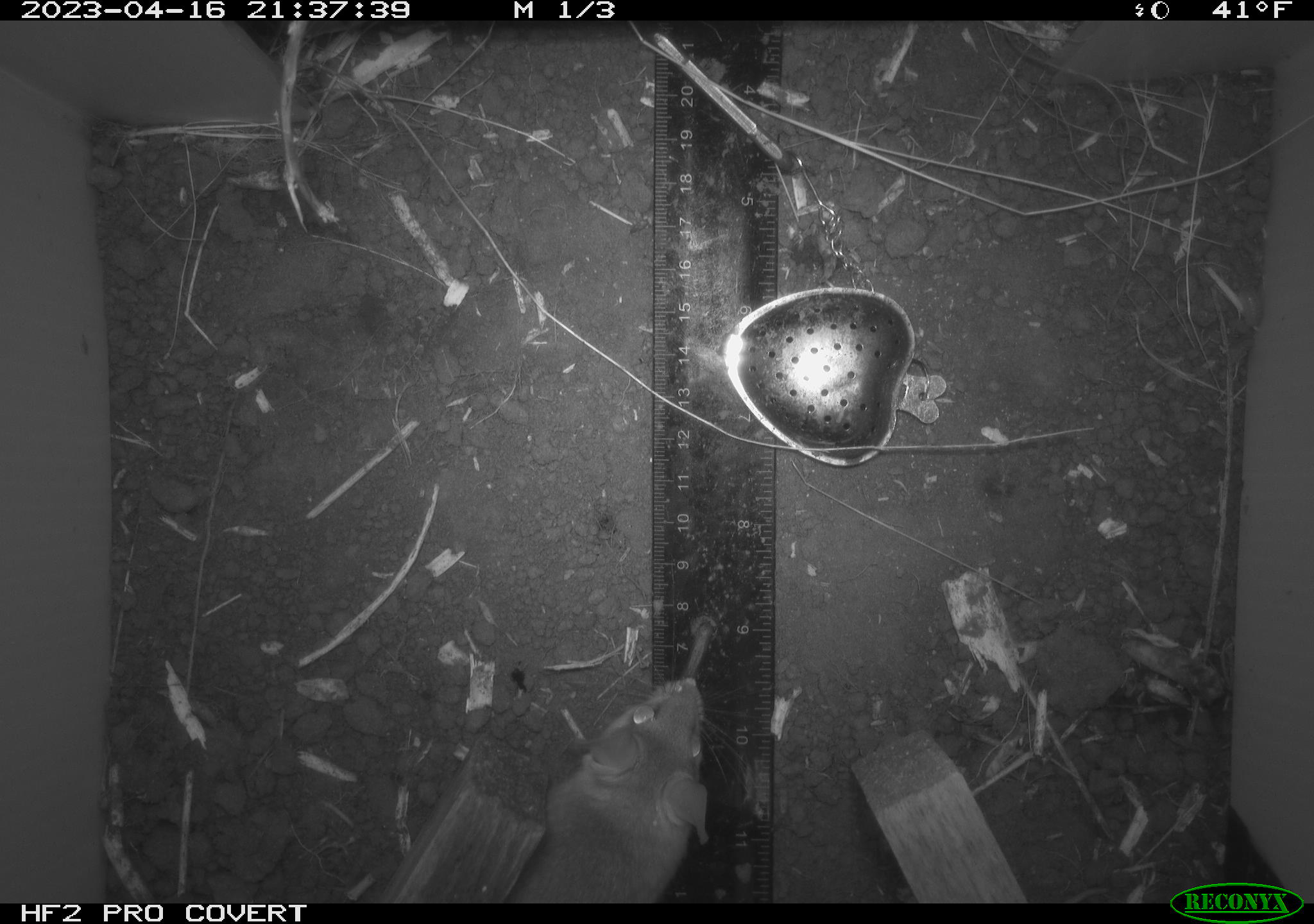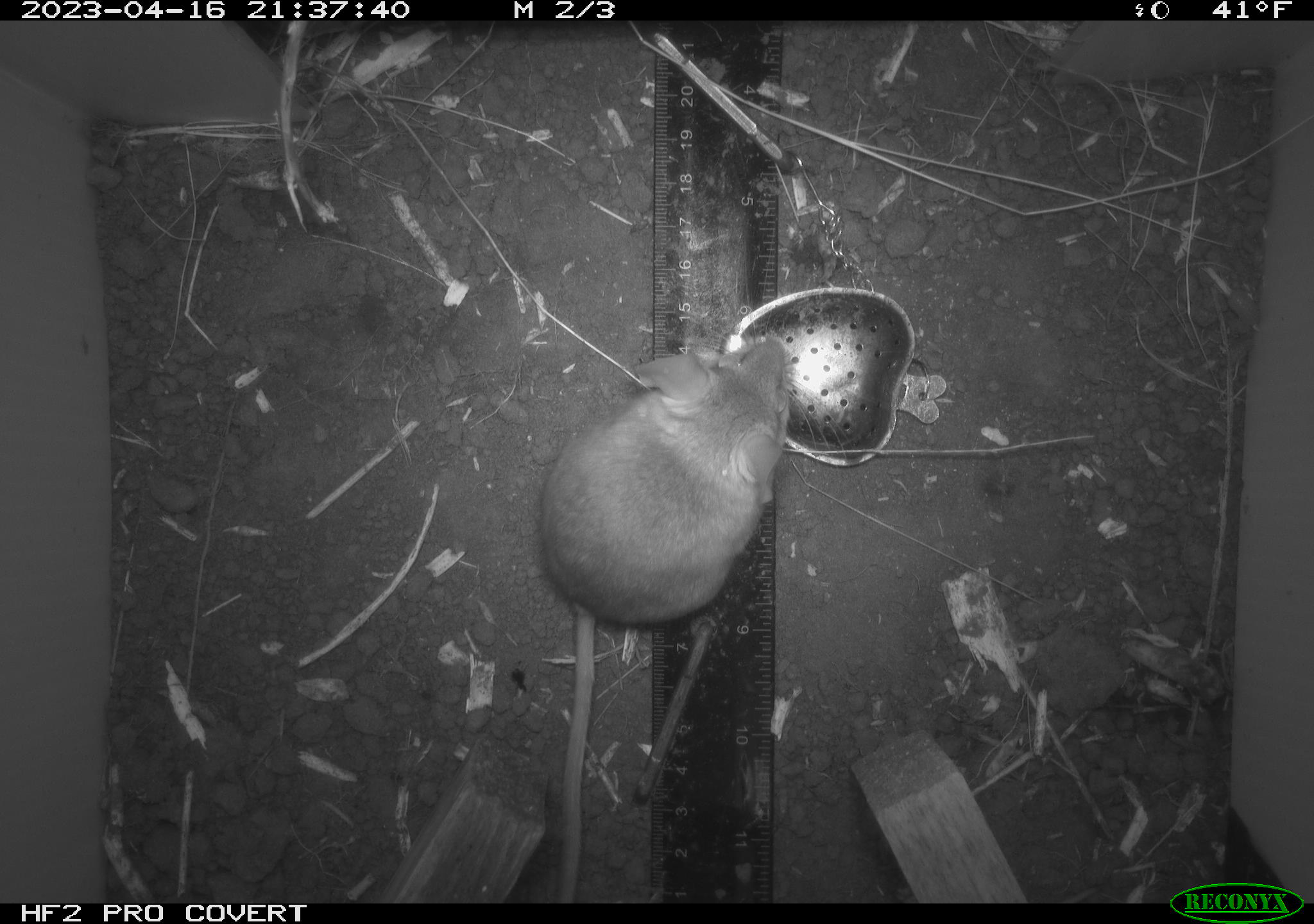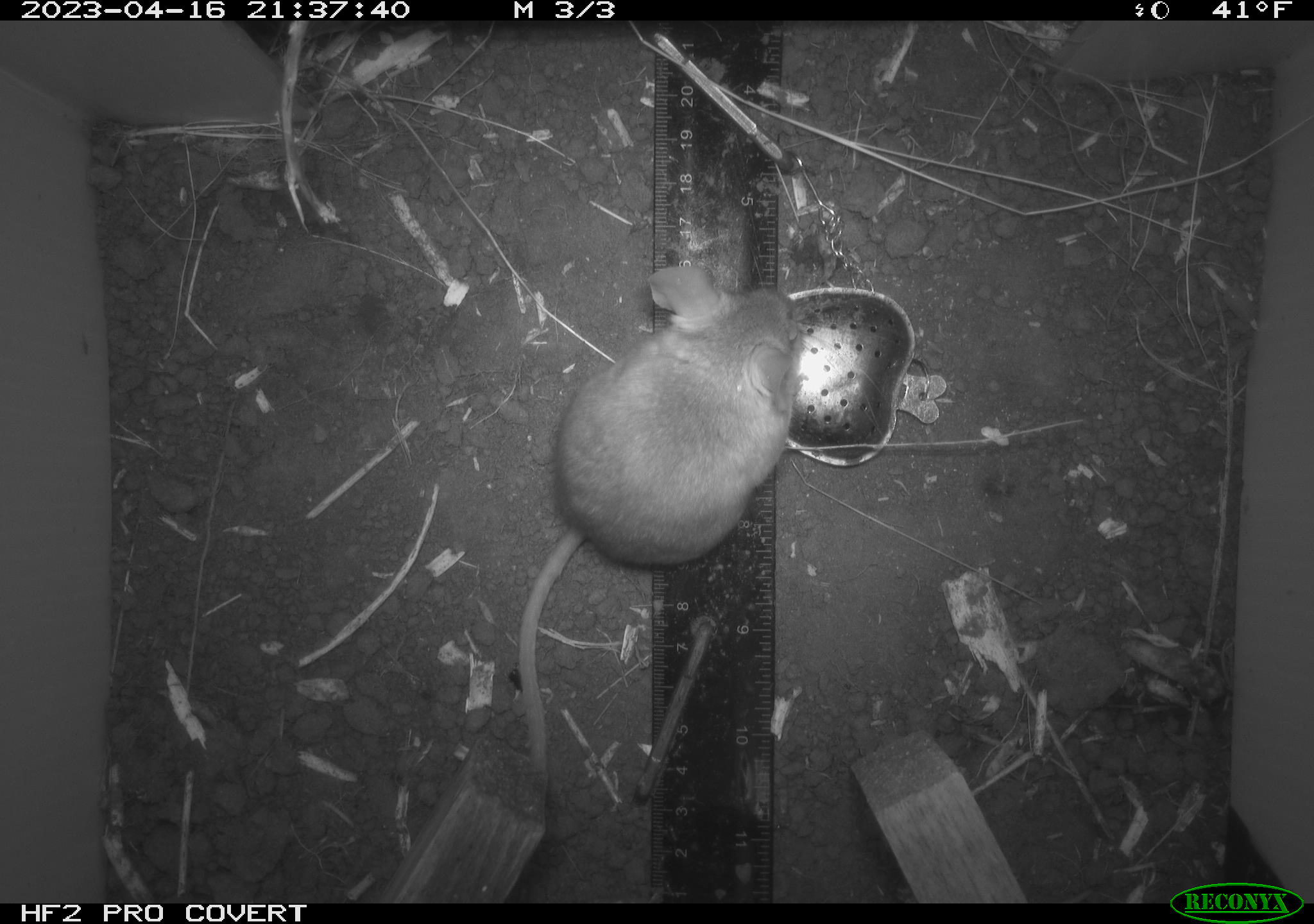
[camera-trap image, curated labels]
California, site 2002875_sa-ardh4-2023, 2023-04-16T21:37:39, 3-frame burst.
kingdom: Animalia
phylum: Chordata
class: Mammalia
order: Rodentia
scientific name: Rodentia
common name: mouse species